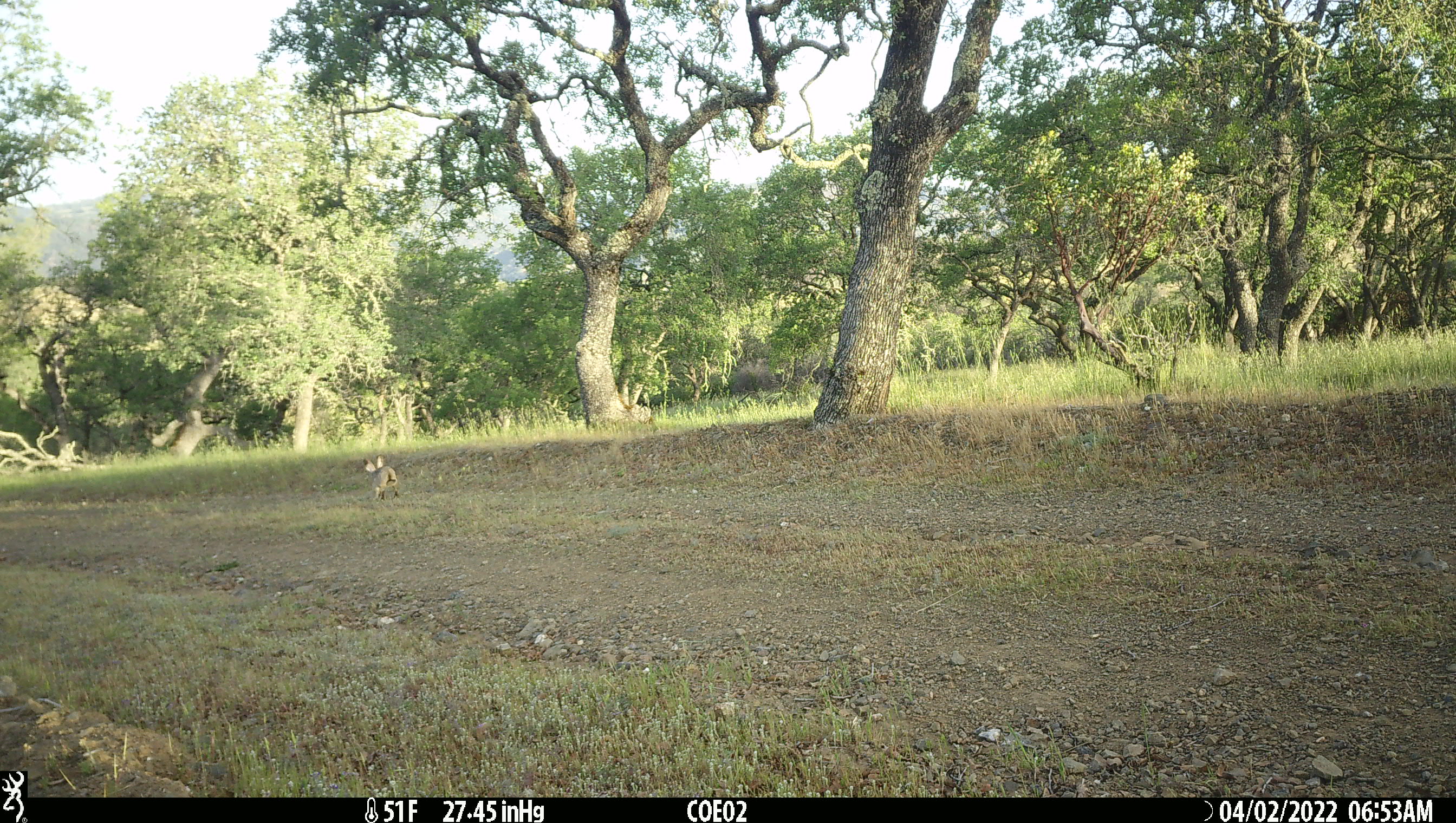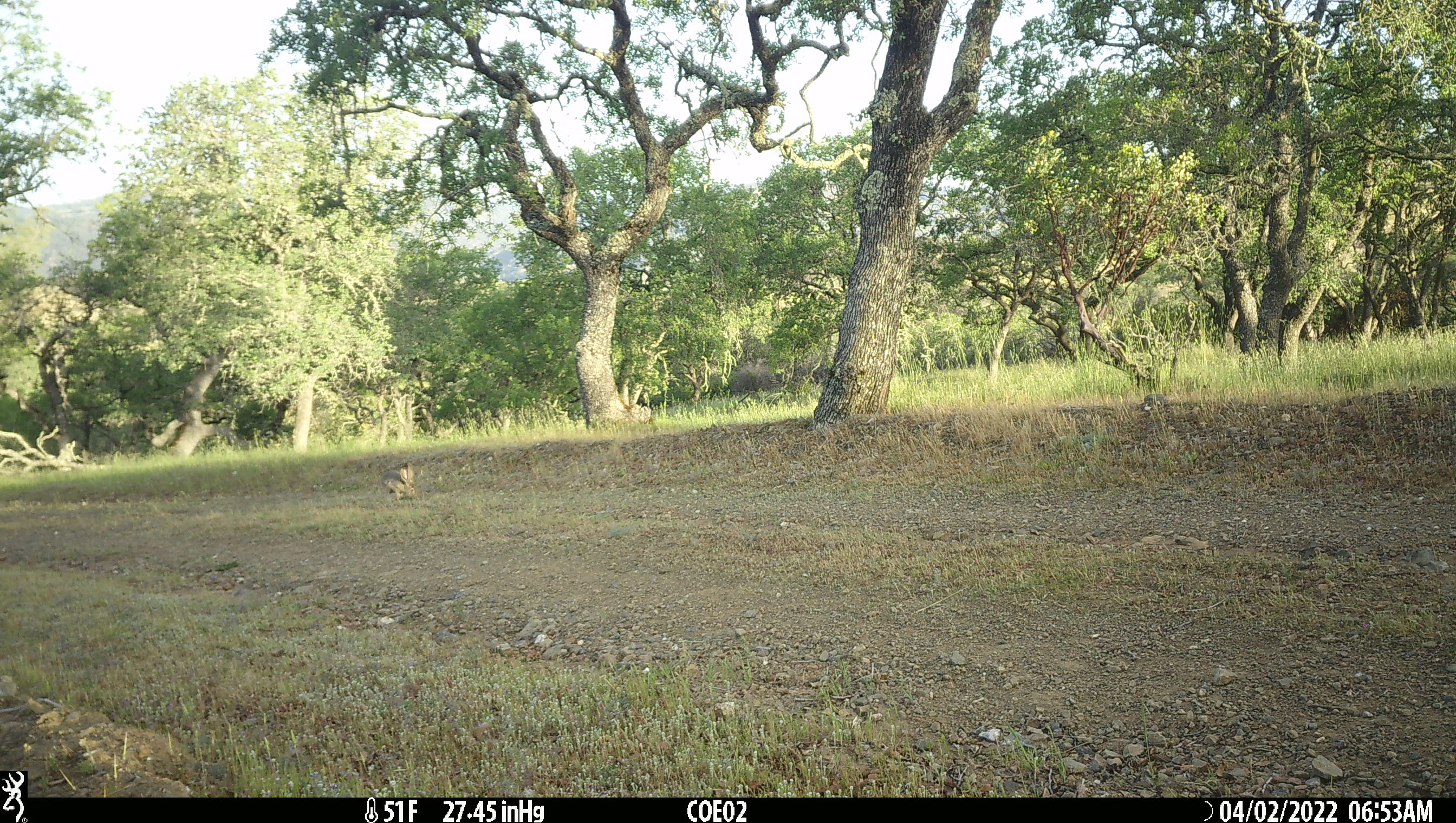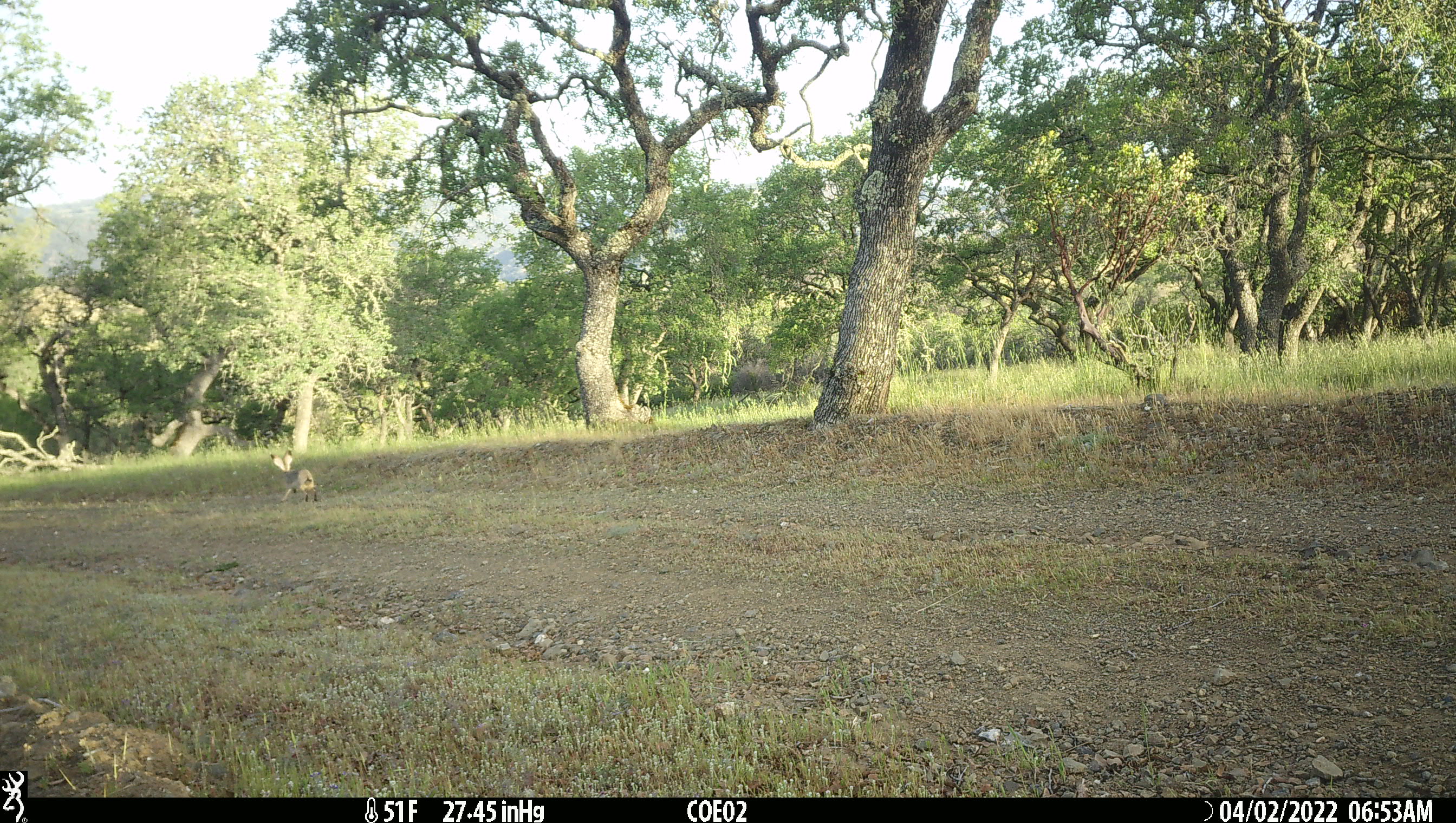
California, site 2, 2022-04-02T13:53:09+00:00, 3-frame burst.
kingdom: Animalia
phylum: Chordata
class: Mammalia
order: Lagomorpha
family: Leporidae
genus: Lepus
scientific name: Lepus californicus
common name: black-tailed jackrabbit